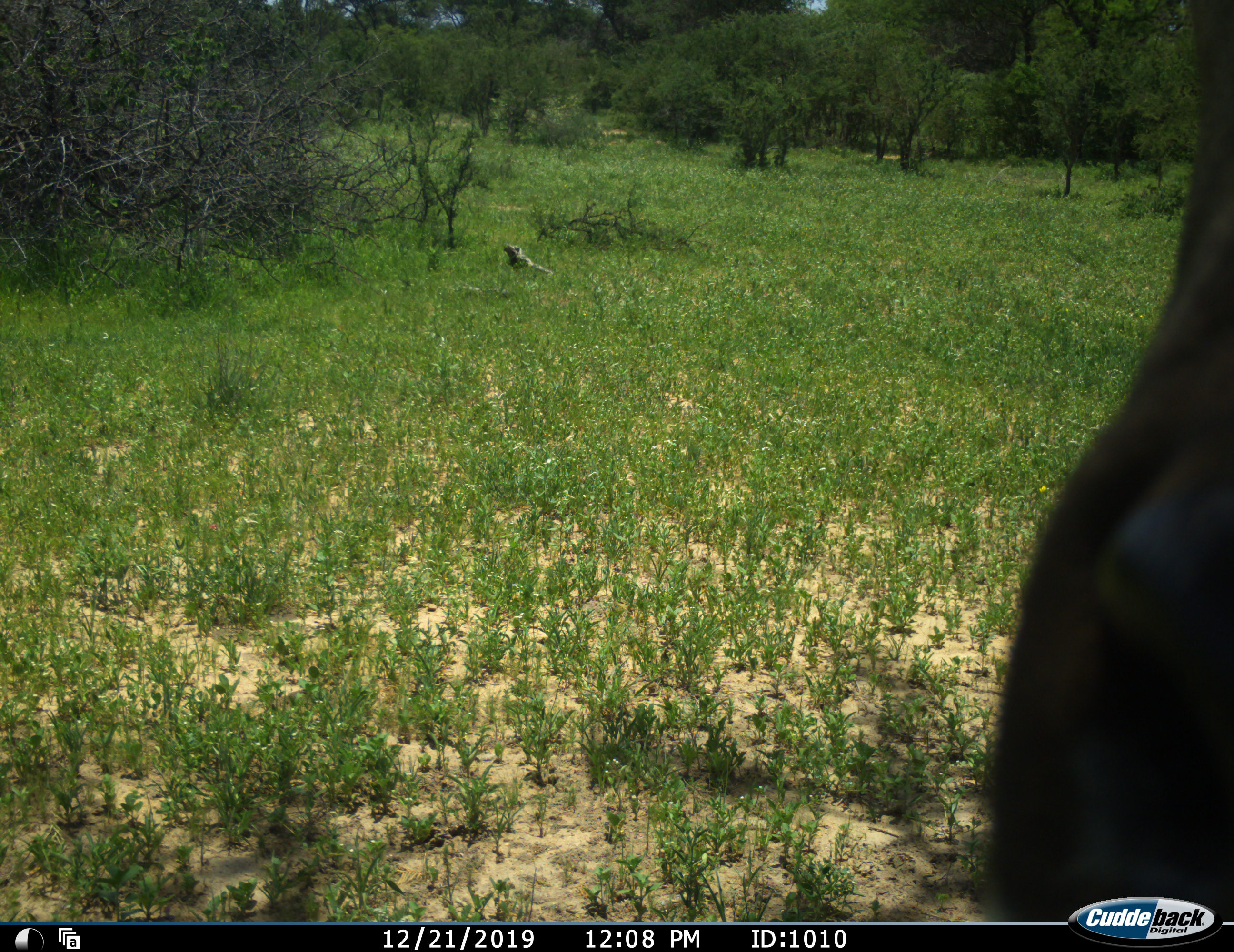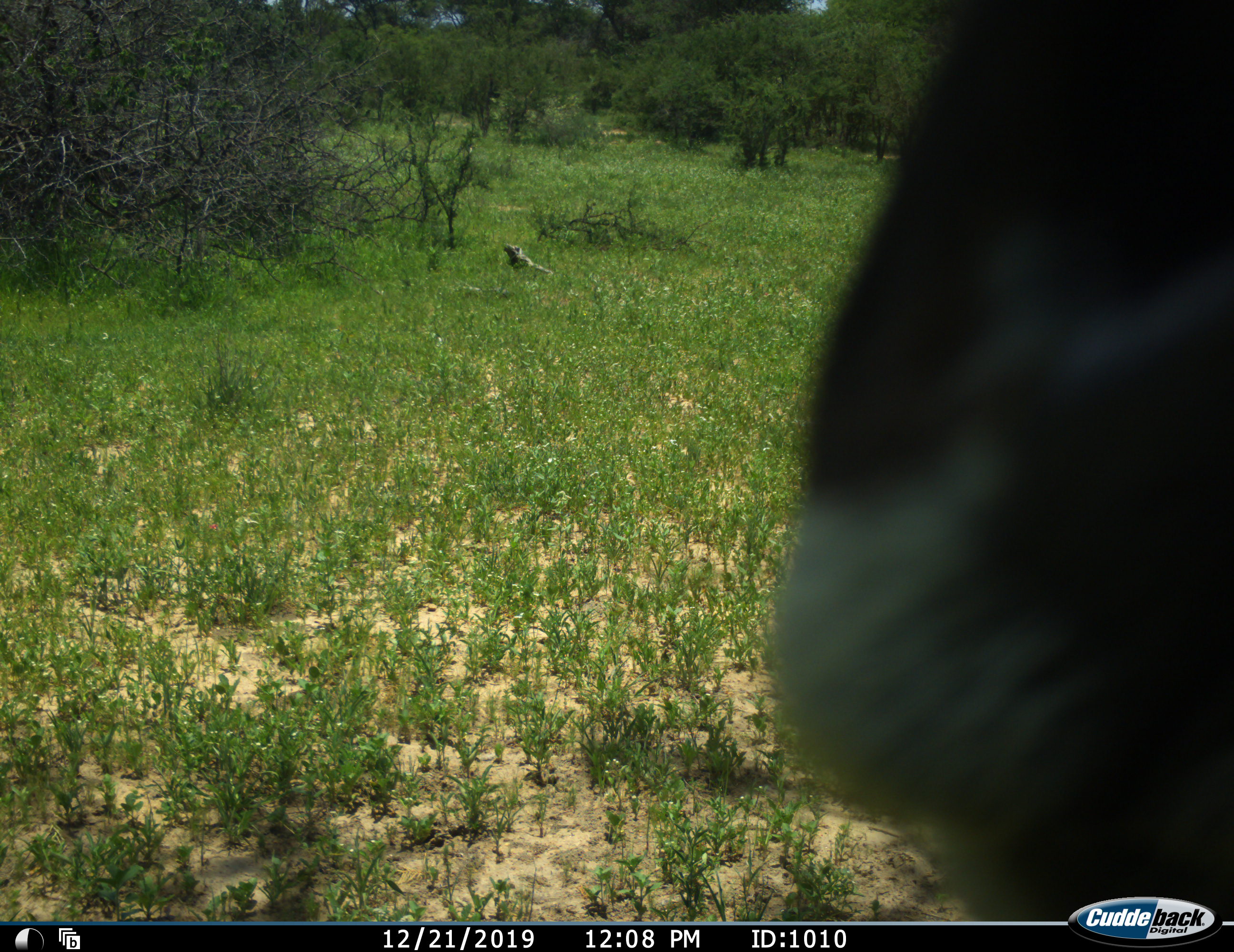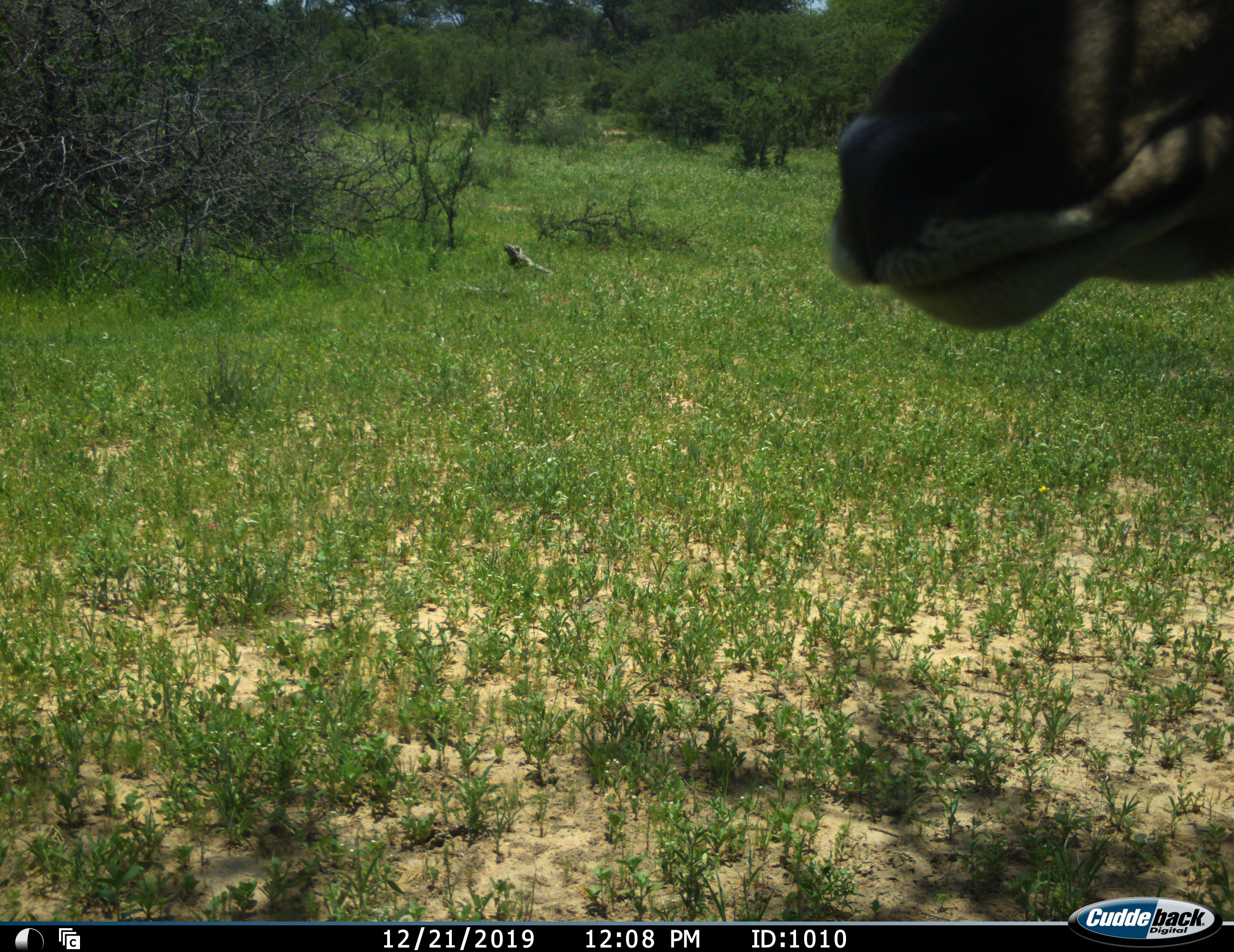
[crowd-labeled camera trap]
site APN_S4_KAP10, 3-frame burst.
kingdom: Animalia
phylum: Chordata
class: Mammalia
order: Artiodactyla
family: Bovidae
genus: Aepyceros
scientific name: Aepyceros melampus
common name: impala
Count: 1.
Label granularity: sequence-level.